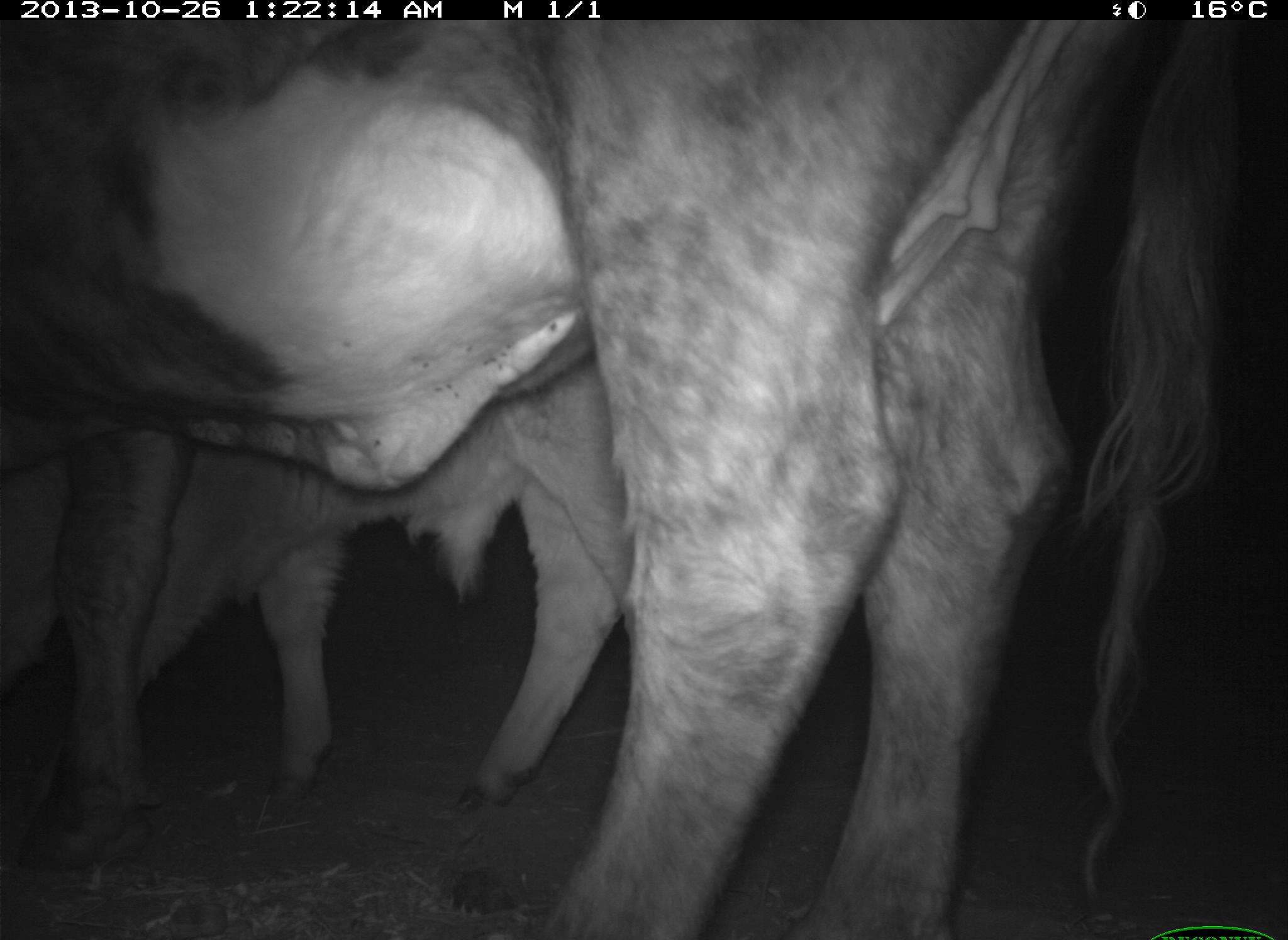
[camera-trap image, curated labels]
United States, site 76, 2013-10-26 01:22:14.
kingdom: Animalia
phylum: Chordata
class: Mammalia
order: Artiodactyla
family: Bovidae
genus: Bos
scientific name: Bos taurus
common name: cow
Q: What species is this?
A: Cow (Bos taurus).